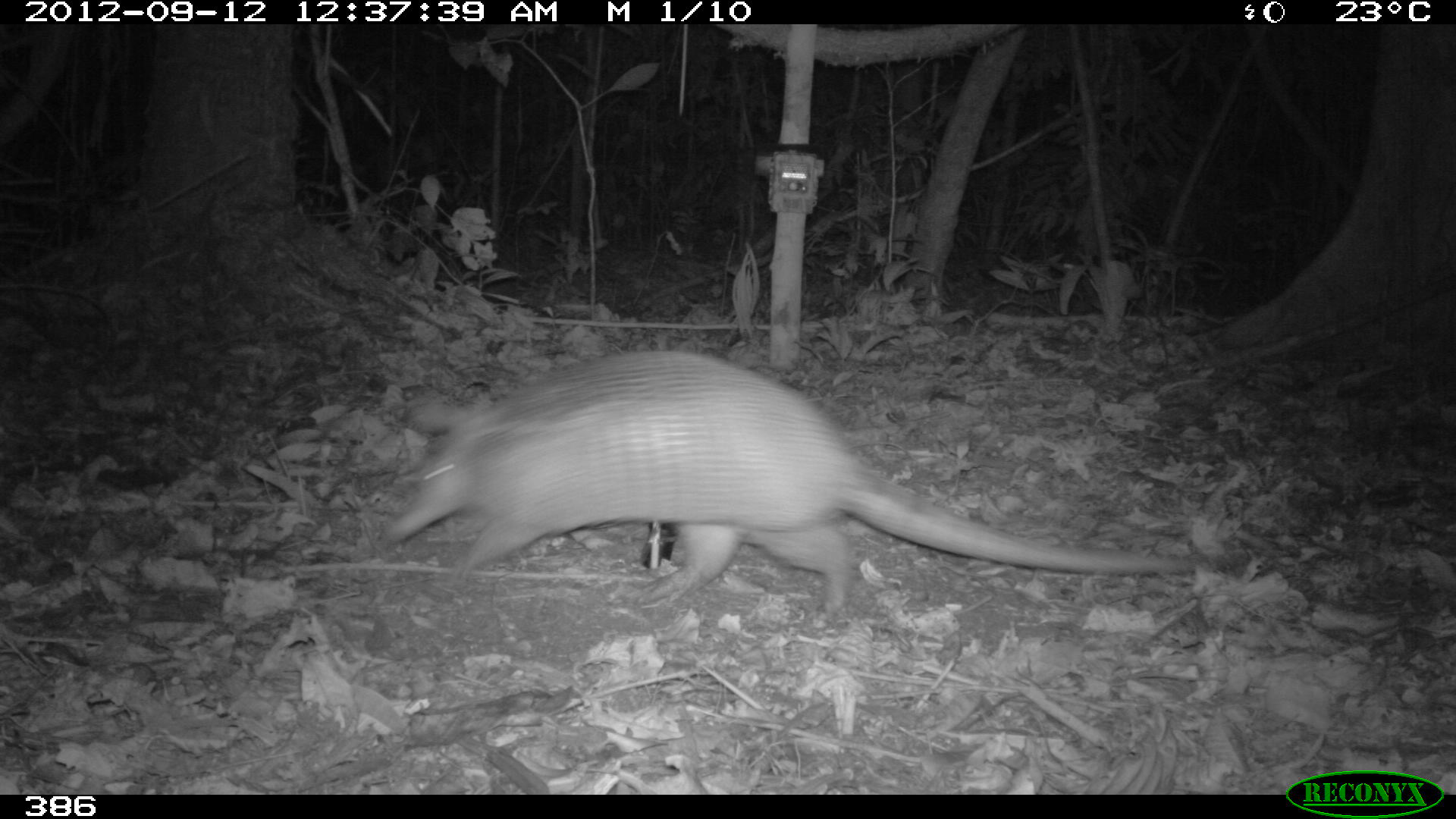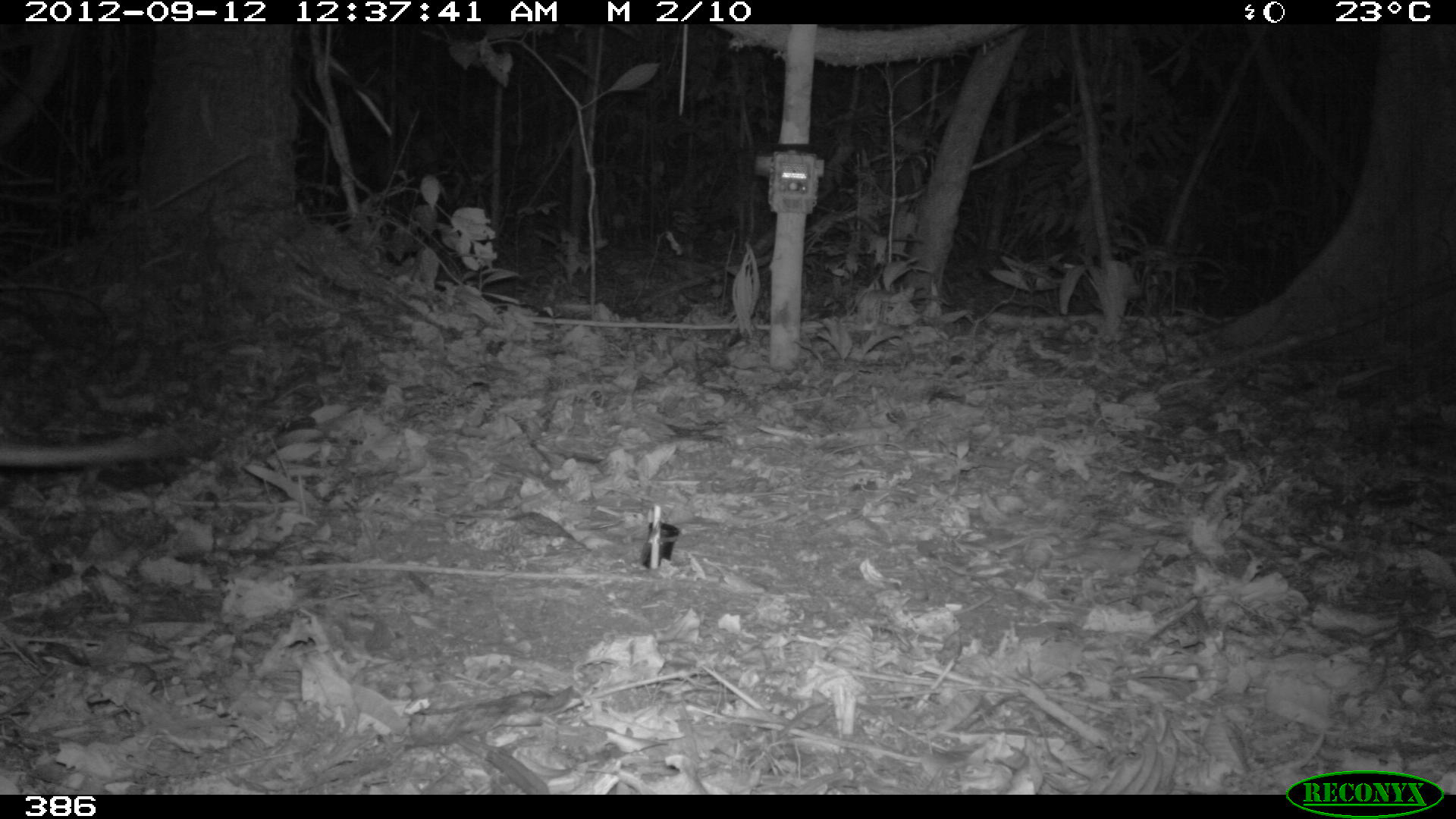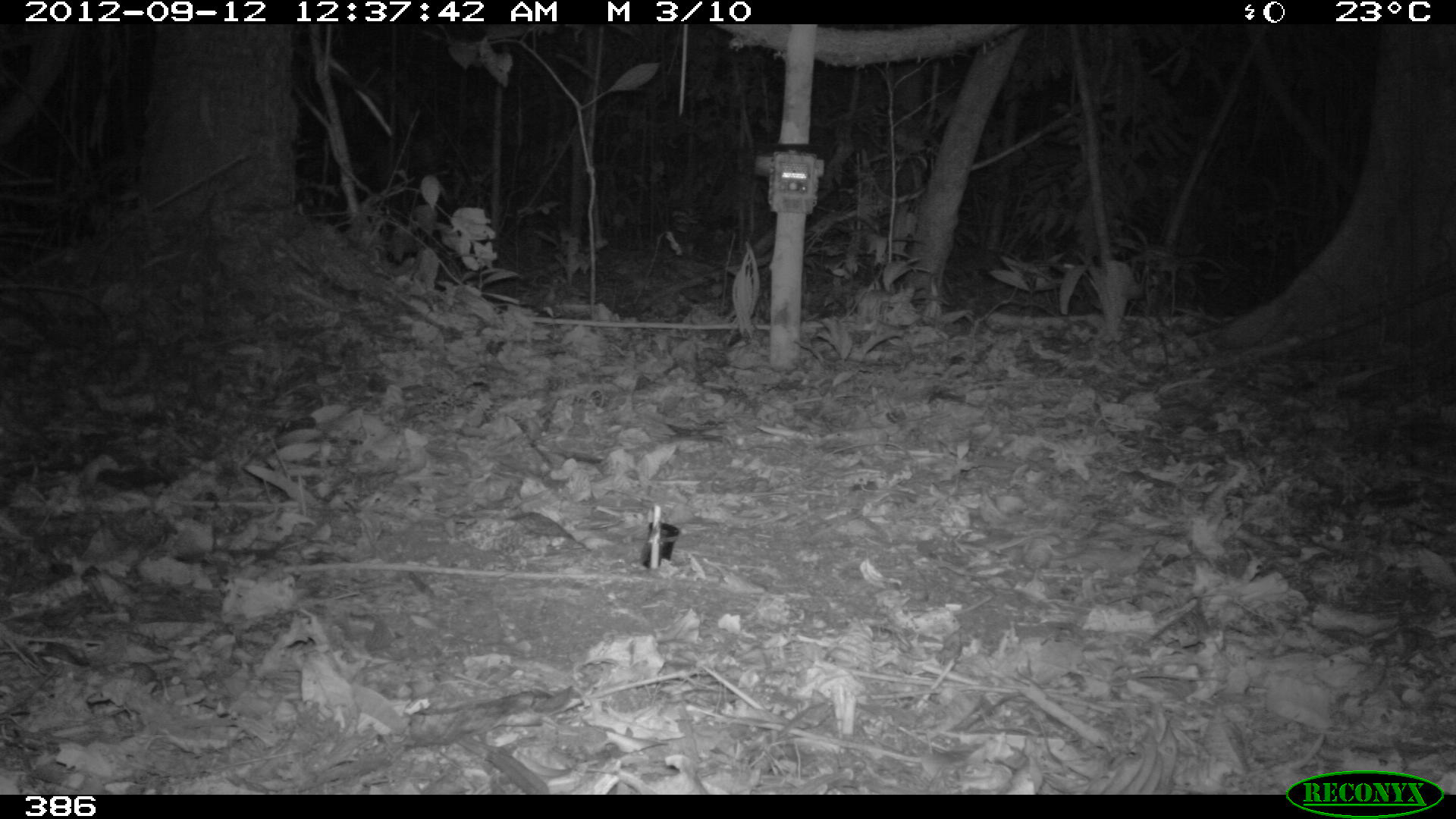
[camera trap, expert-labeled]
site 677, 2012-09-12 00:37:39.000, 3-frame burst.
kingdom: Animalia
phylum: Chordata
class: Mammalia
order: Cingulata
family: Dasypodidae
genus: Dasypus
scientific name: Dasypus novemcinctus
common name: nine-banded armadillo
Dasypus novemcinctus (nine-banded armadillo).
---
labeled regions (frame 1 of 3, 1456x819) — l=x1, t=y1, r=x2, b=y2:
dasypus novemcinctus: l=384, t=351, r=1191, b=611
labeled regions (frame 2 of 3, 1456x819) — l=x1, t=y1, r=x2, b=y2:
dasypus novemcinctus: l=1, t=432, r=178, b=466